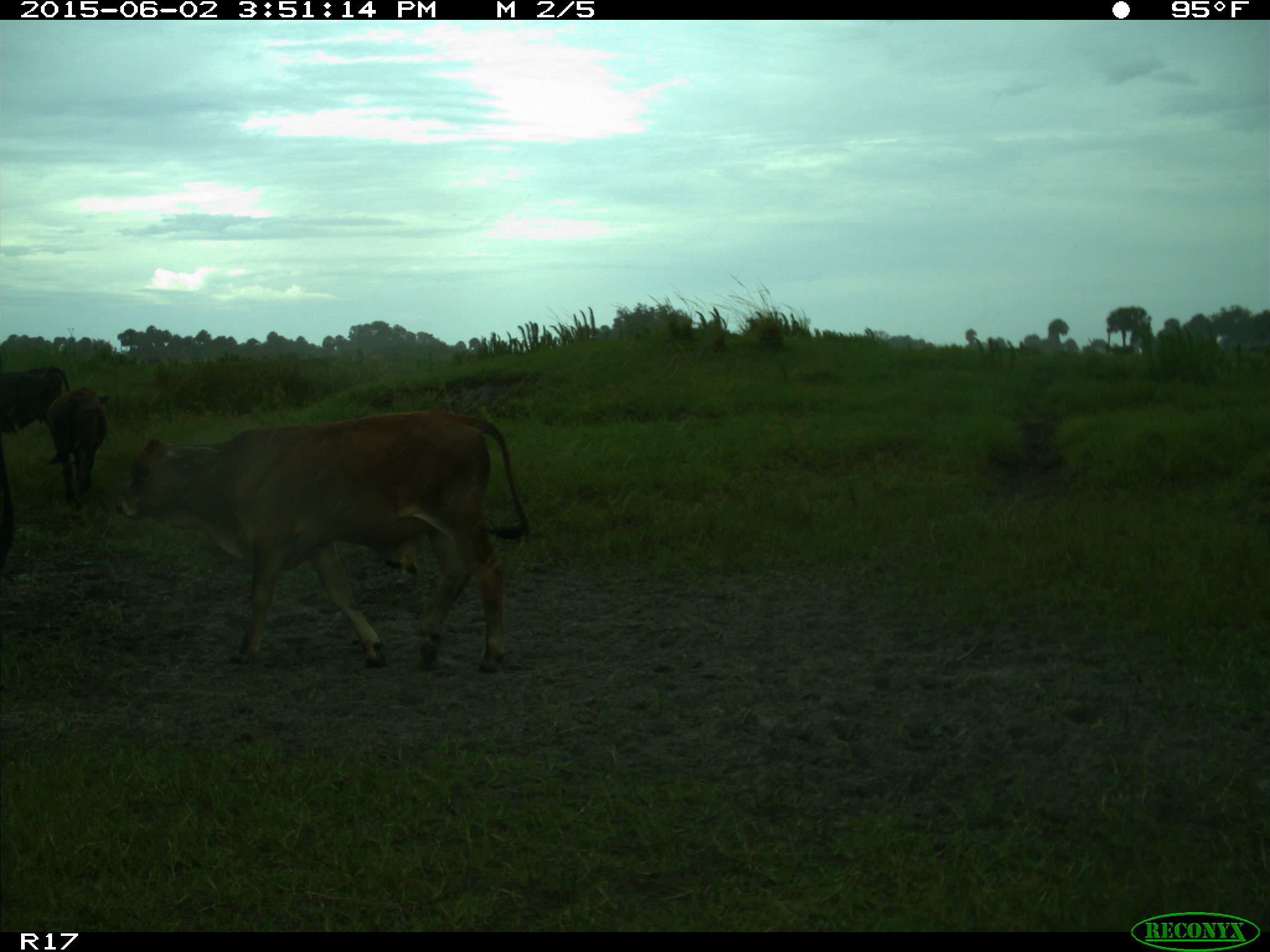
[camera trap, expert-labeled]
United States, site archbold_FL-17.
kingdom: Animalia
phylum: Chordata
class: Mammalia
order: Artiodactyla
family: Bovidae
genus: Bos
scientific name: Bos taurus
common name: domestic cow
Bos taurus (domestic cow).